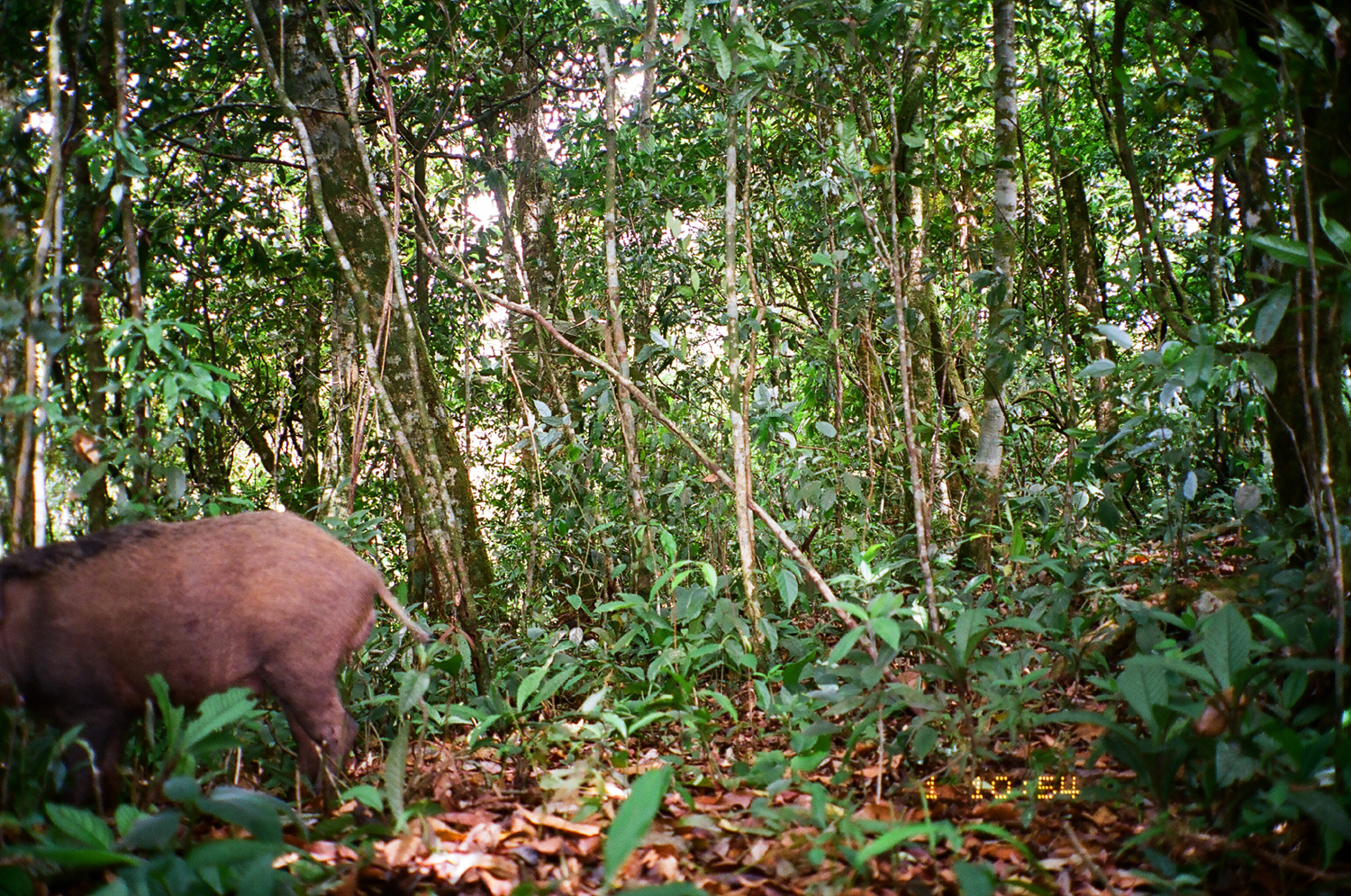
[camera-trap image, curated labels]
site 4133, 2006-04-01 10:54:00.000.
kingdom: Animalia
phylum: Chordata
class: Mammalia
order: Artiodactyla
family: Suidae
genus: Sus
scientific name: Sus scrofa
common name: wild boar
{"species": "Sus scrofa (wild boar)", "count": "1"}